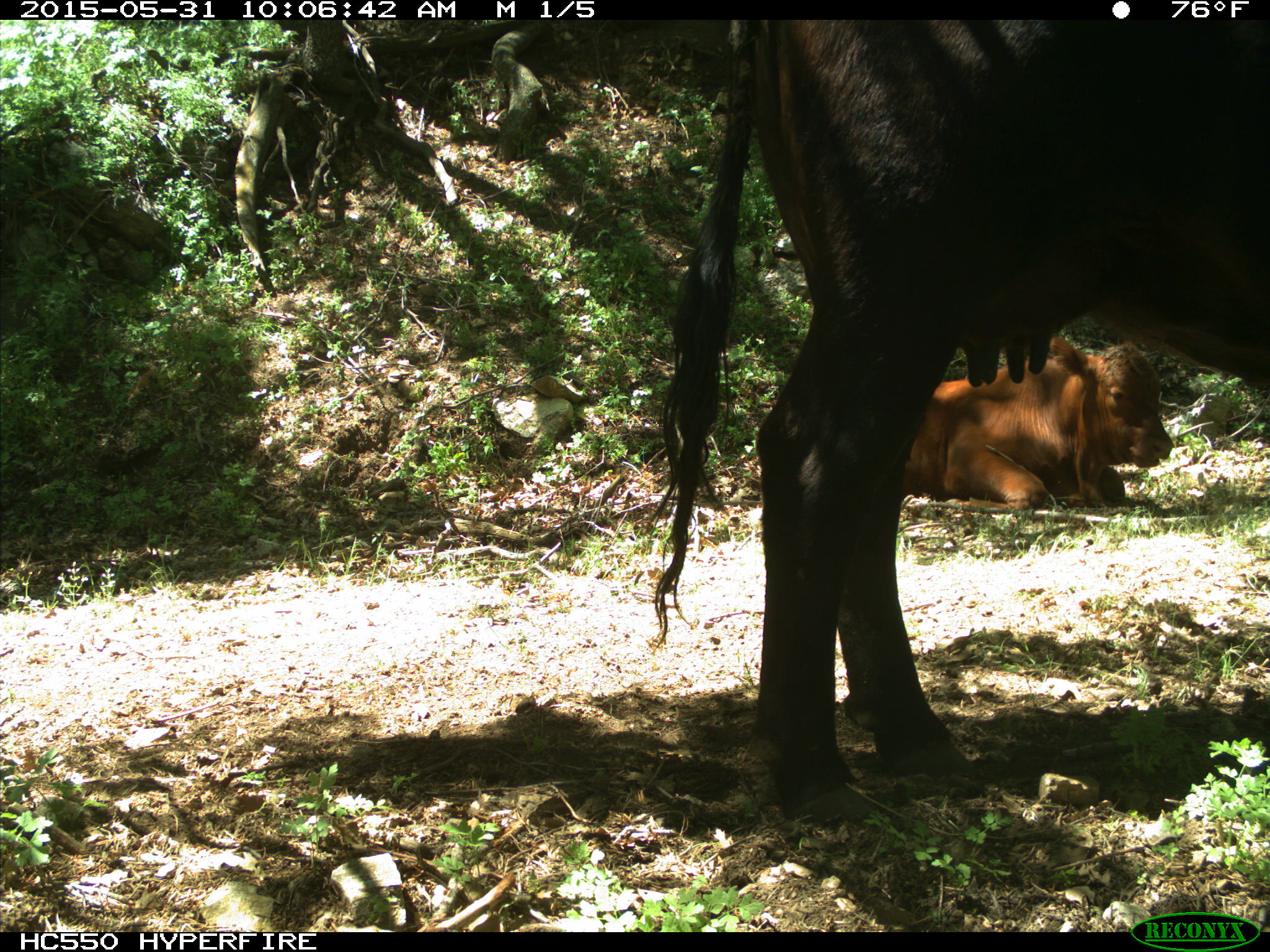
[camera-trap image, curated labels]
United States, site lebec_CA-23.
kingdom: Animalia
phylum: Chordata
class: Mammalia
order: Artiodactyla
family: Bovidae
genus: Bos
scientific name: Bos taurus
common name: domestic cow